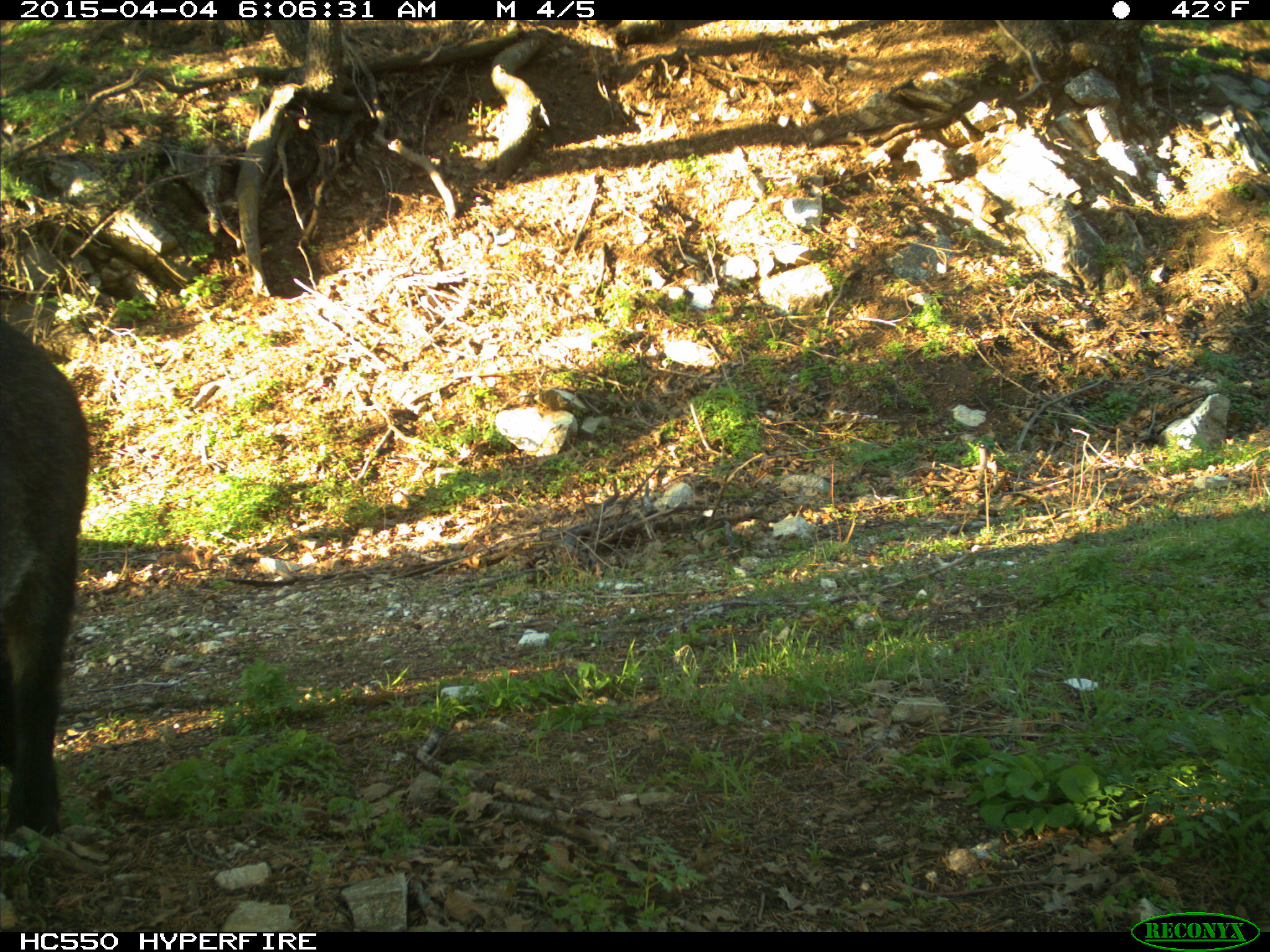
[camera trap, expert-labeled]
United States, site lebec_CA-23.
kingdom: Animalia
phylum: Chordata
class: Mammalia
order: Artiodactyla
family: Suidae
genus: Sus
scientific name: Sus scrofa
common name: wild boar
Sus scrofa (wild boar).